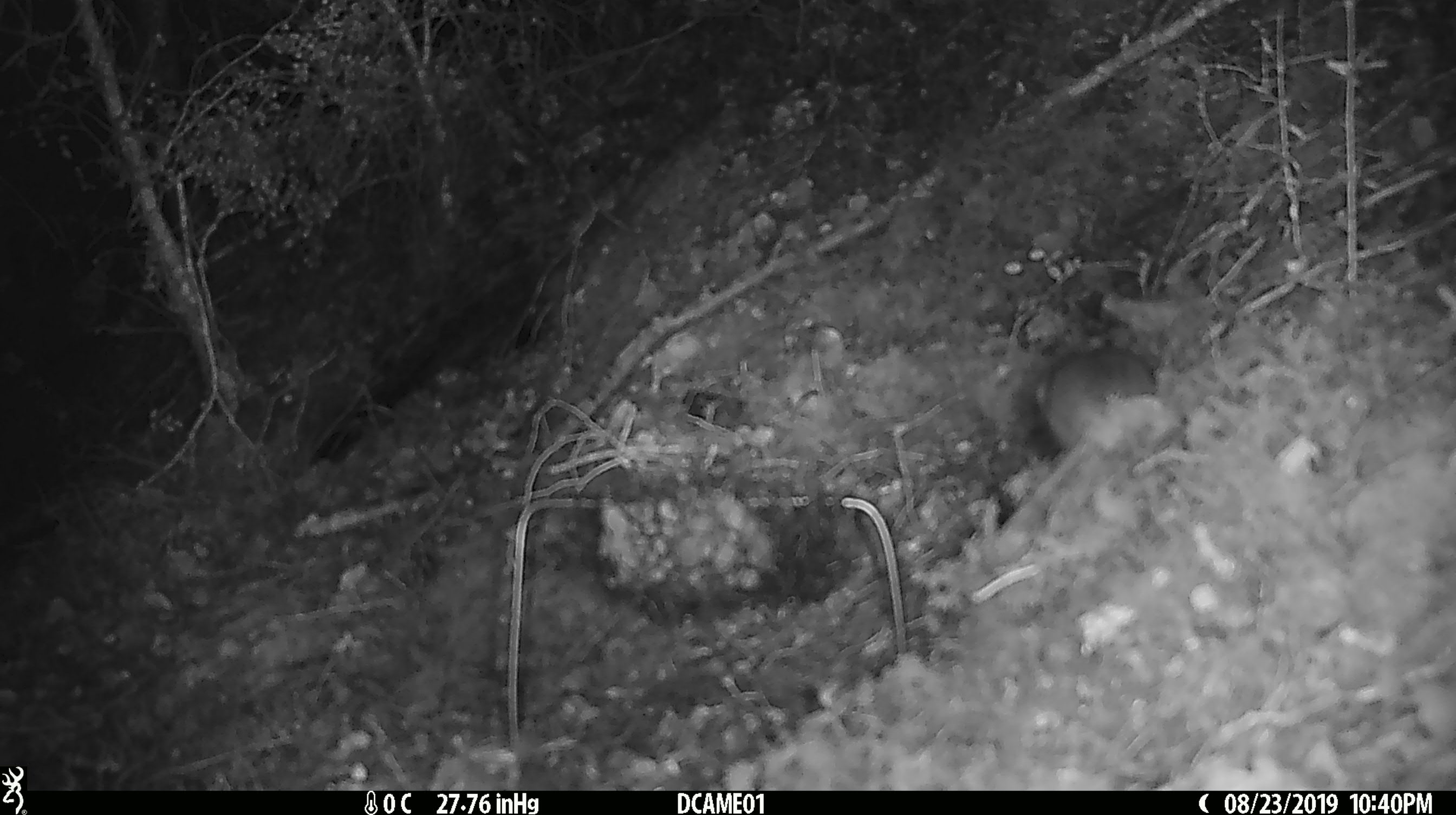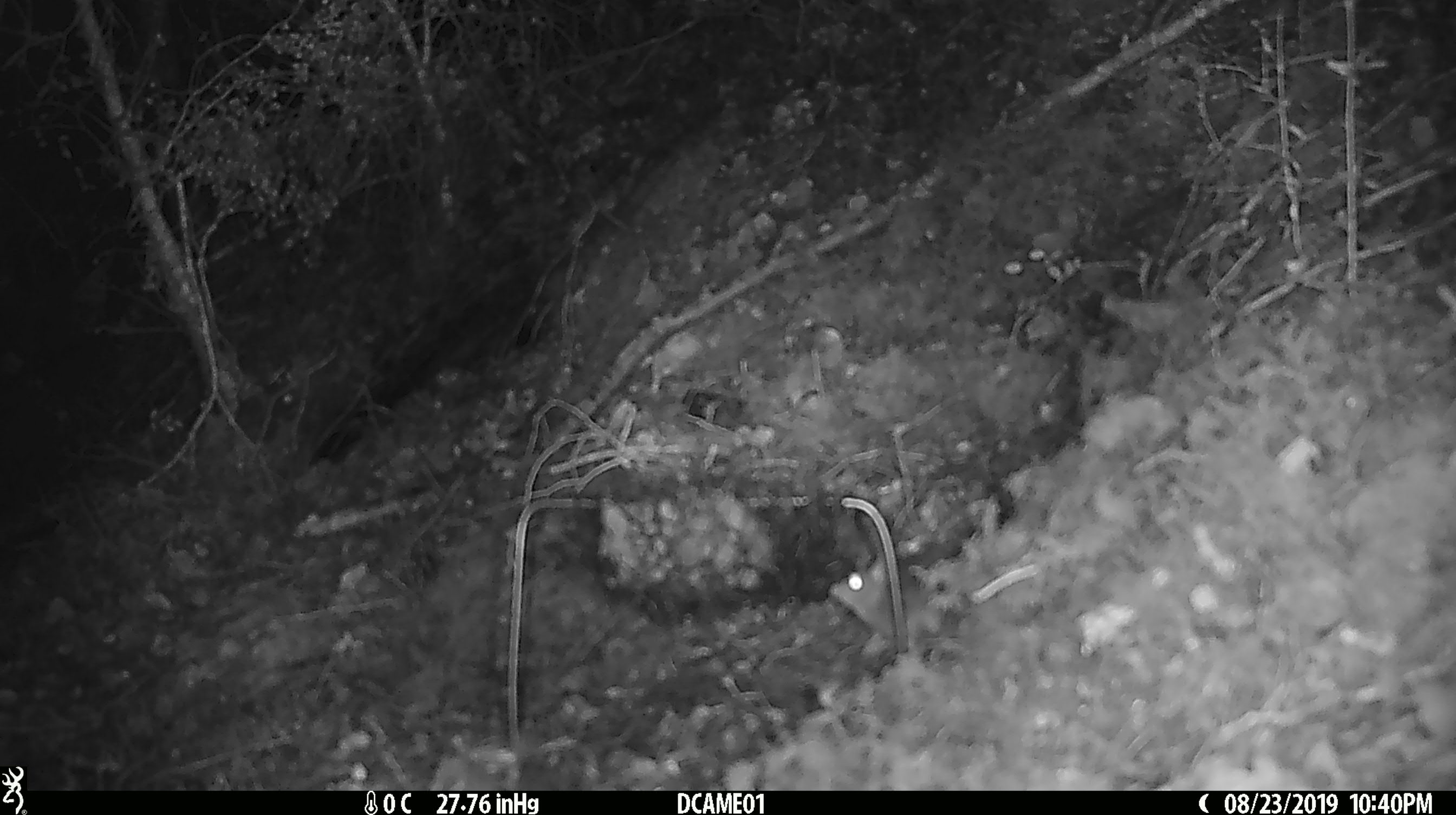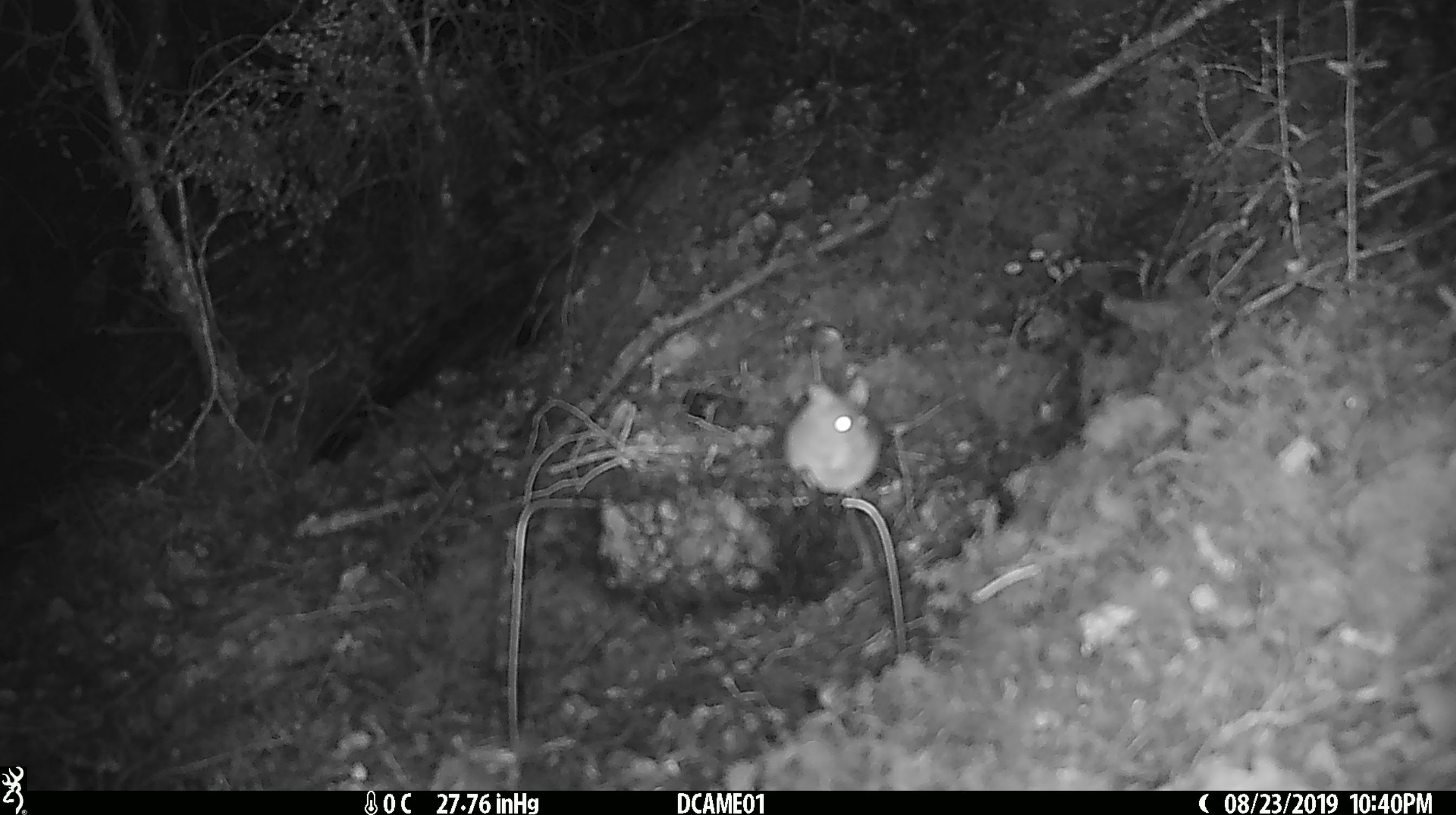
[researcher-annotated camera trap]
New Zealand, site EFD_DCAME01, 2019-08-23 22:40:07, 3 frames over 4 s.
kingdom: Animalia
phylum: Chordata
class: Mammalia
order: Rodentia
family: Muridae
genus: Mus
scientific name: Mus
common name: mouse